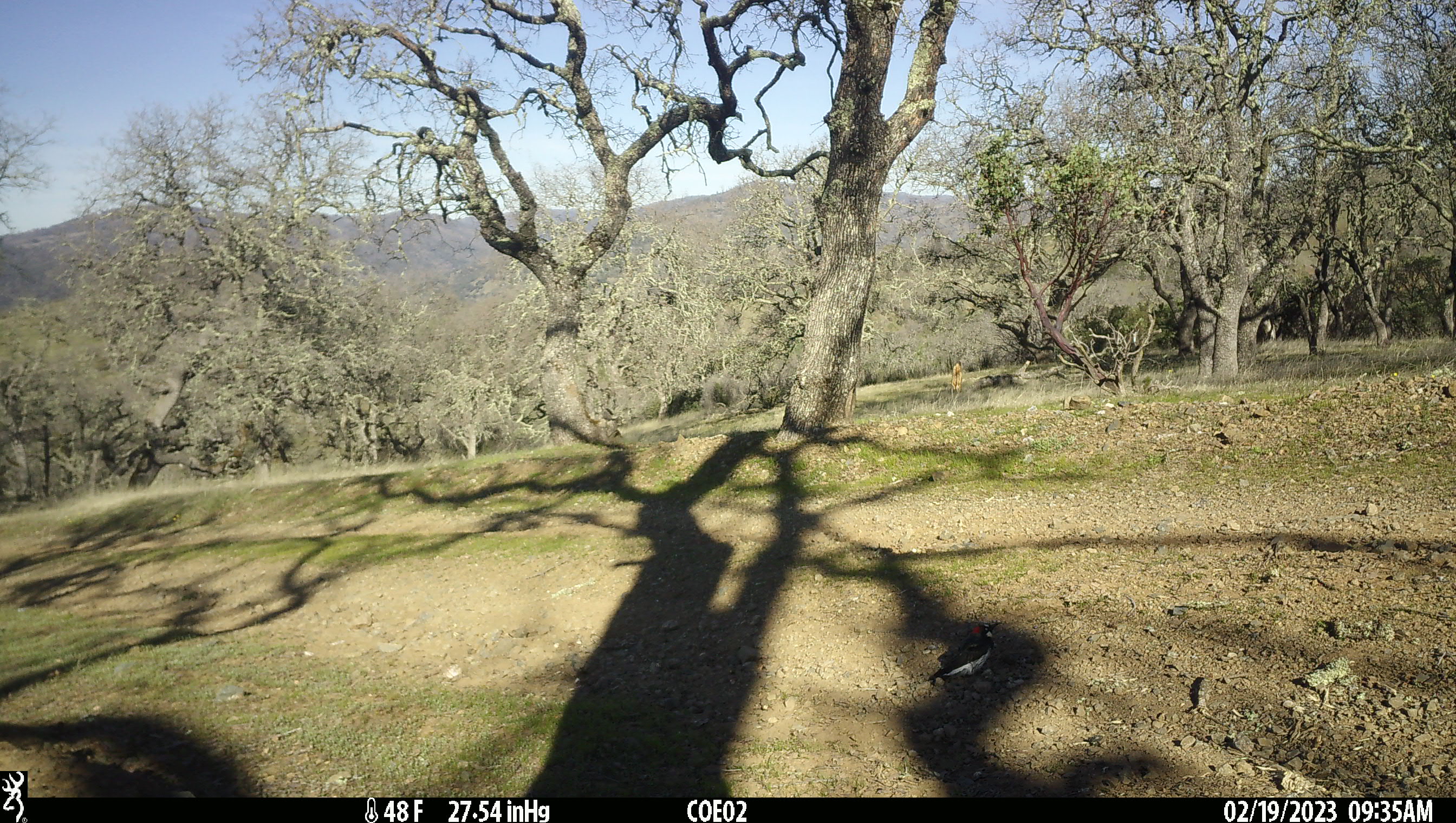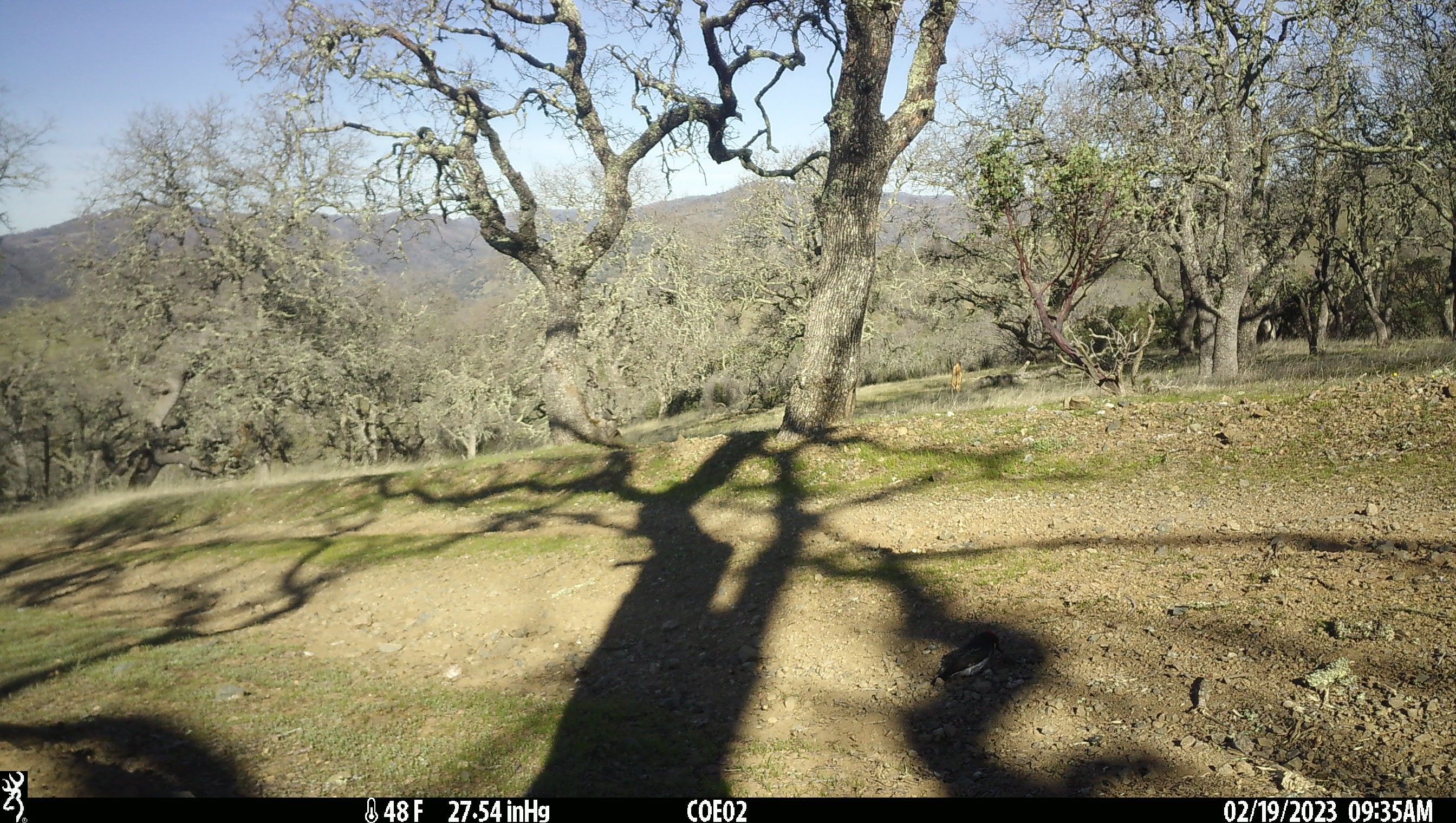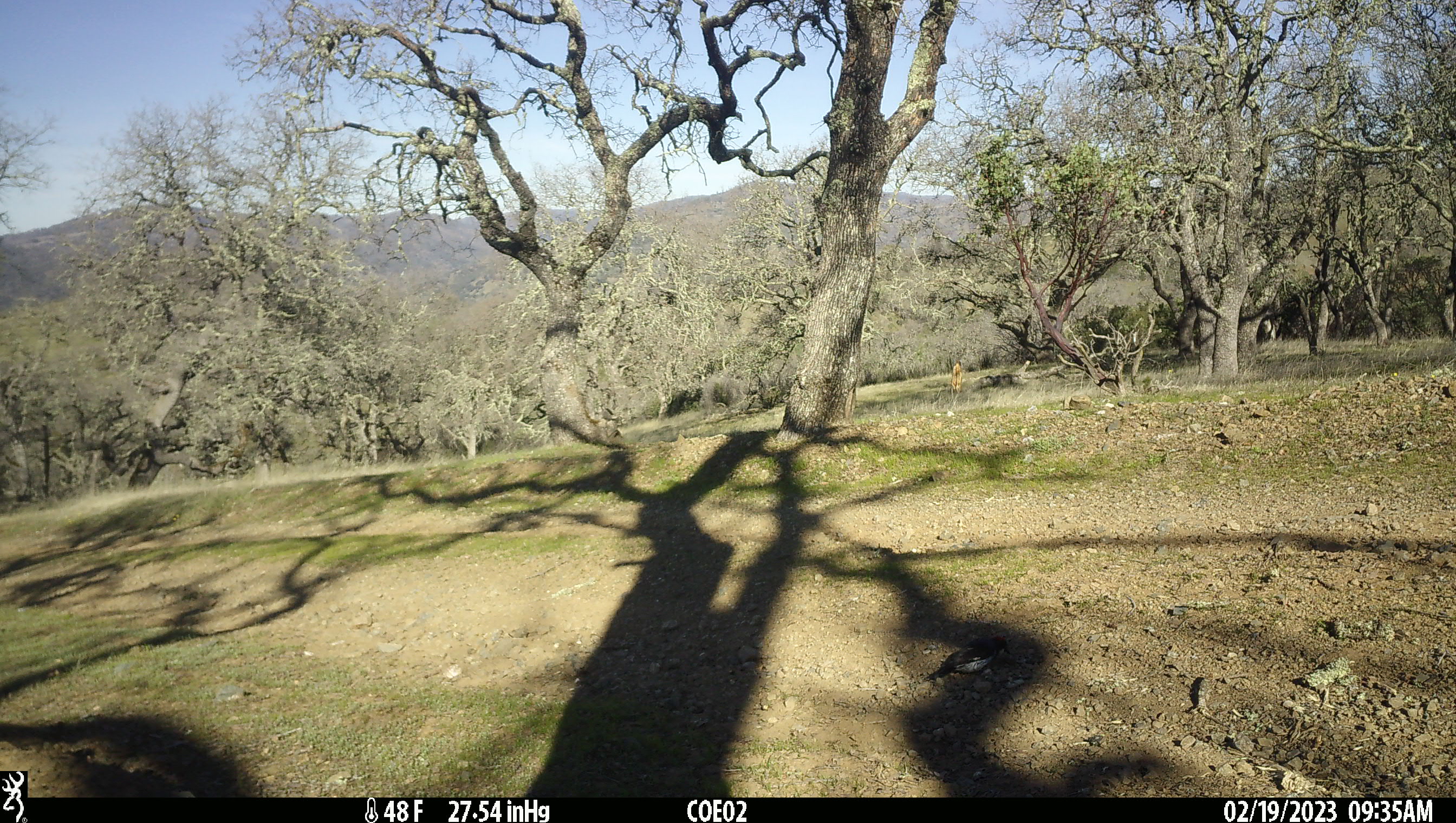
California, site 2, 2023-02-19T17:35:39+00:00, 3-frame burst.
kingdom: Animalia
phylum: Chordata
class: Aves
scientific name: Aves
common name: bird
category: unknown bird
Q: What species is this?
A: Unknown bird (bird) (Aves).